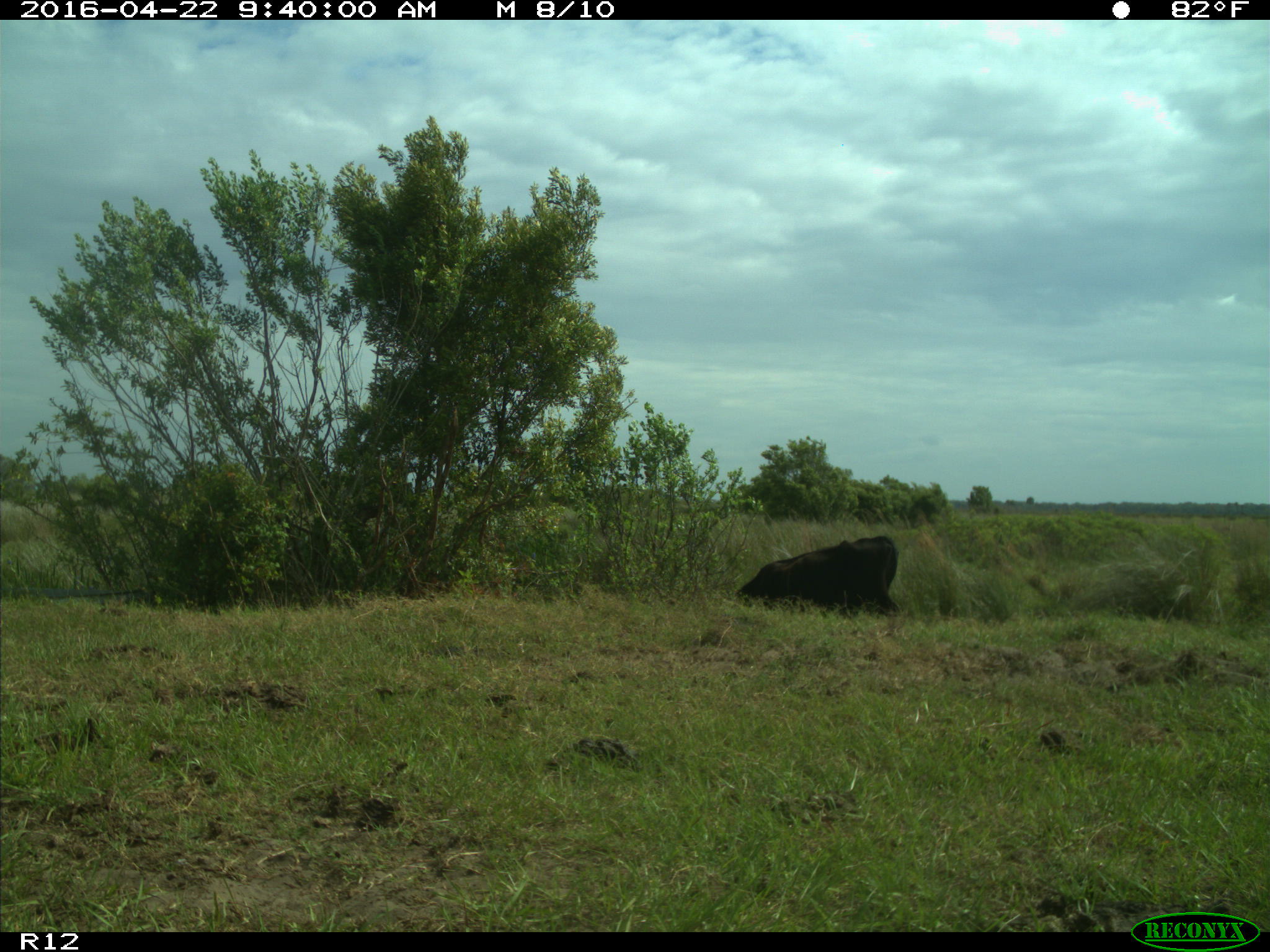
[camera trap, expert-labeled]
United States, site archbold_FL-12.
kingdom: Animalia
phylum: Chordata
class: Mammalia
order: Artiodactyla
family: Bovidae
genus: Bos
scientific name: Bos taurus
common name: domestic cow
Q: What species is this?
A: Bos taurus (domestic cow).